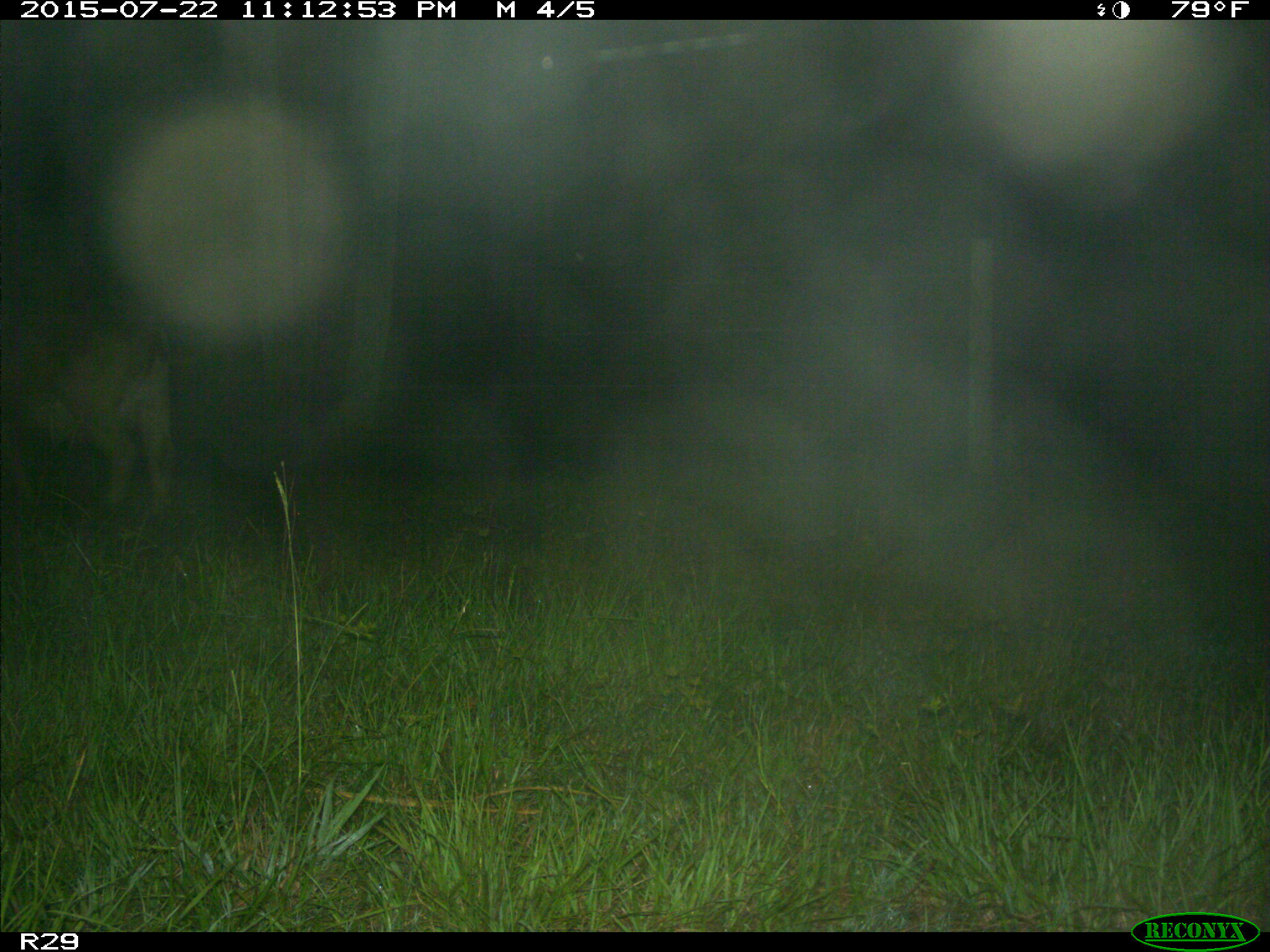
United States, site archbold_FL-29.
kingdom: Animalia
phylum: Chordata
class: Mammalia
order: Artiodactyla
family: Bovidae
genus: Bos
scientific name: Bos taurus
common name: domestic cow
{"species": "Bos taurus (domestic cow)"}